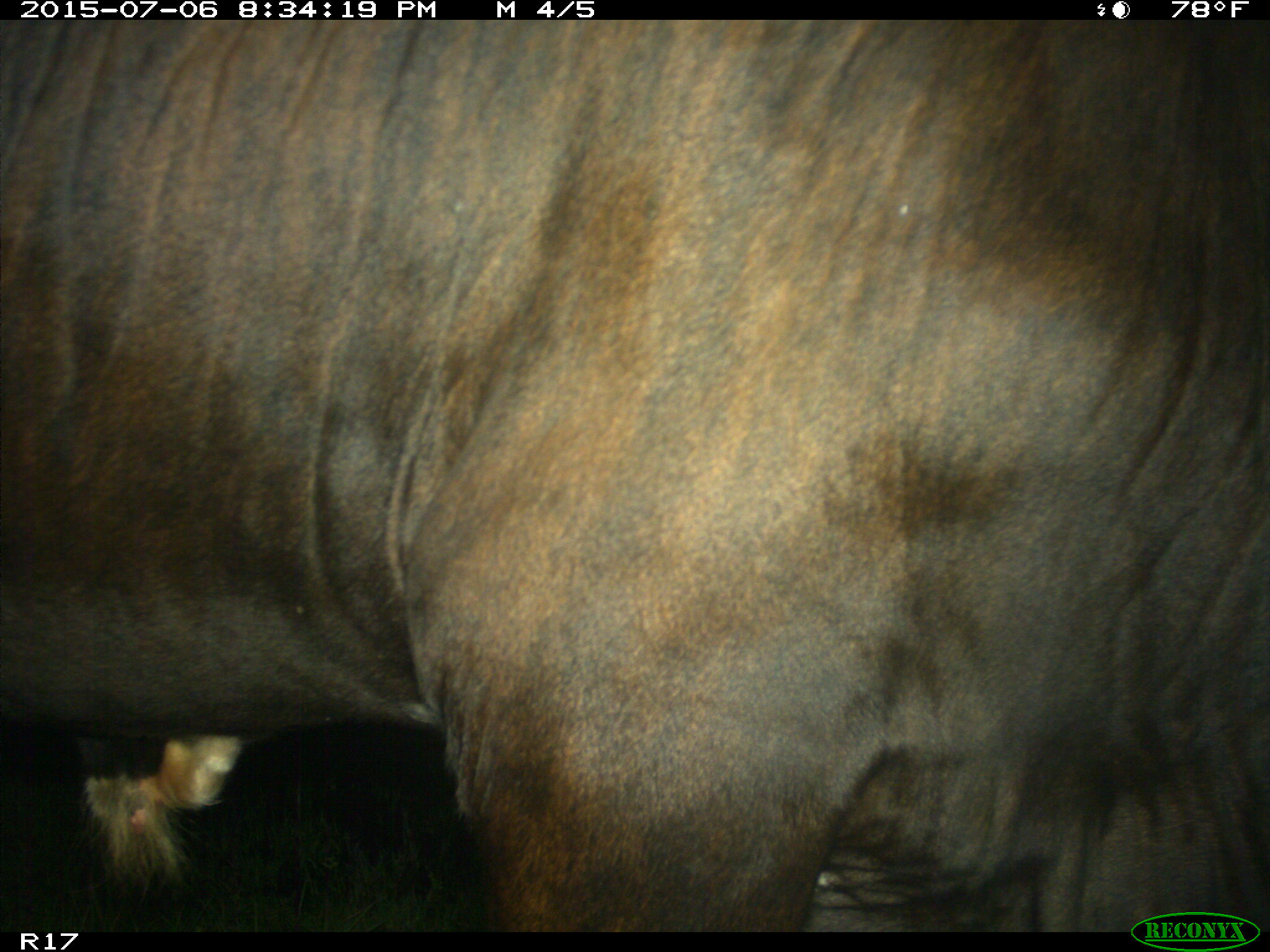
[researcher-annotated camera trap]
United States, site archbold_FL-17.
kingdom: Animalia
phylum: Chordata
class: Mammalia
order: Artiodactyla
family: Bovidae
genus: Bos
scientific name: Bos taurus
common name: domestic cow